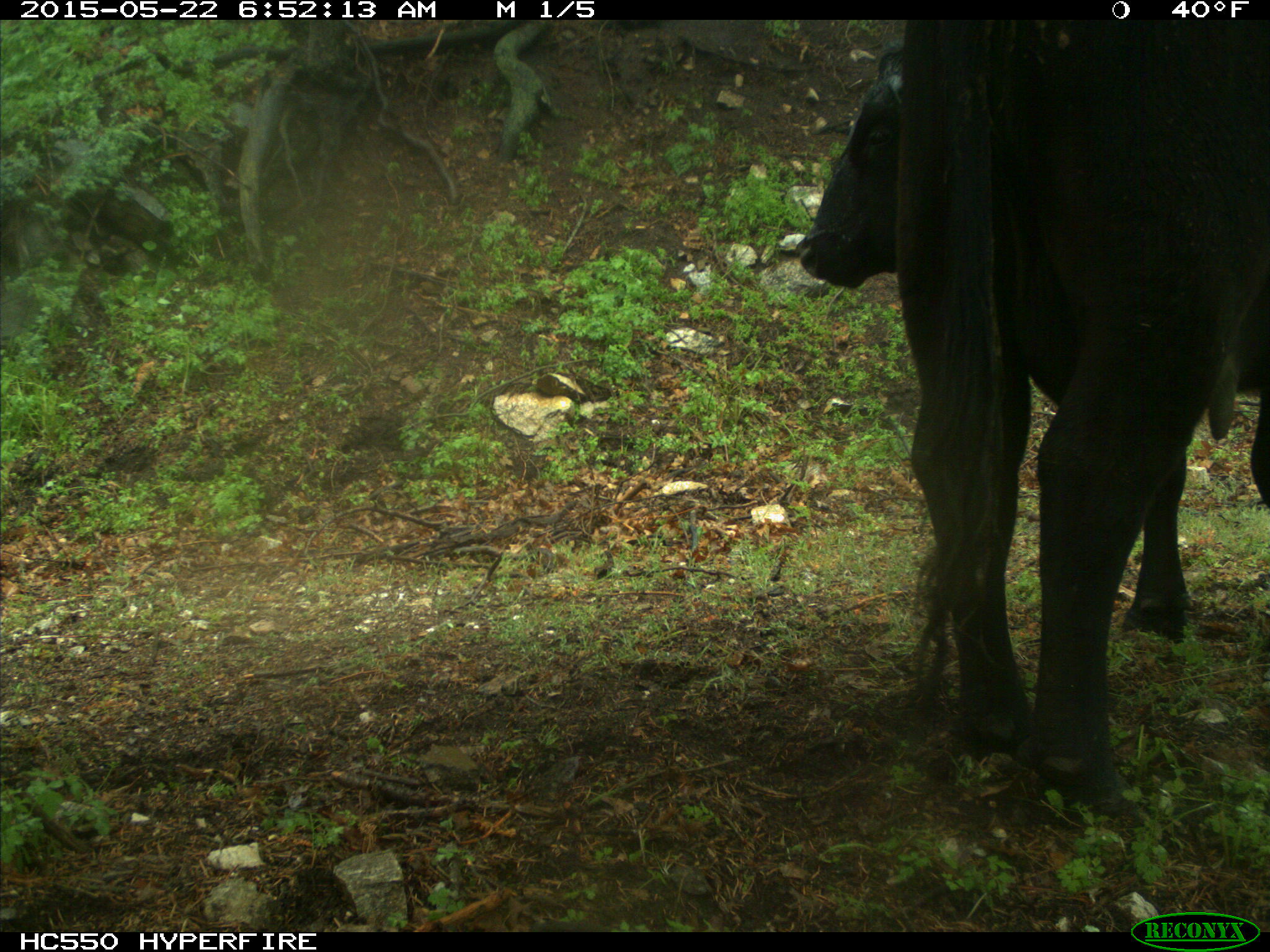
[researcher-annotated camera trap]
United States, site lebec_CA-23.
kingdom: Animalia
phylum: Chordata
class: Mammalia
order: Artiodactyla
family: Bovidae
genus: Bos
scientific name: Bos taurus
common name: domestic cow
Bos taurus (domestic cow).